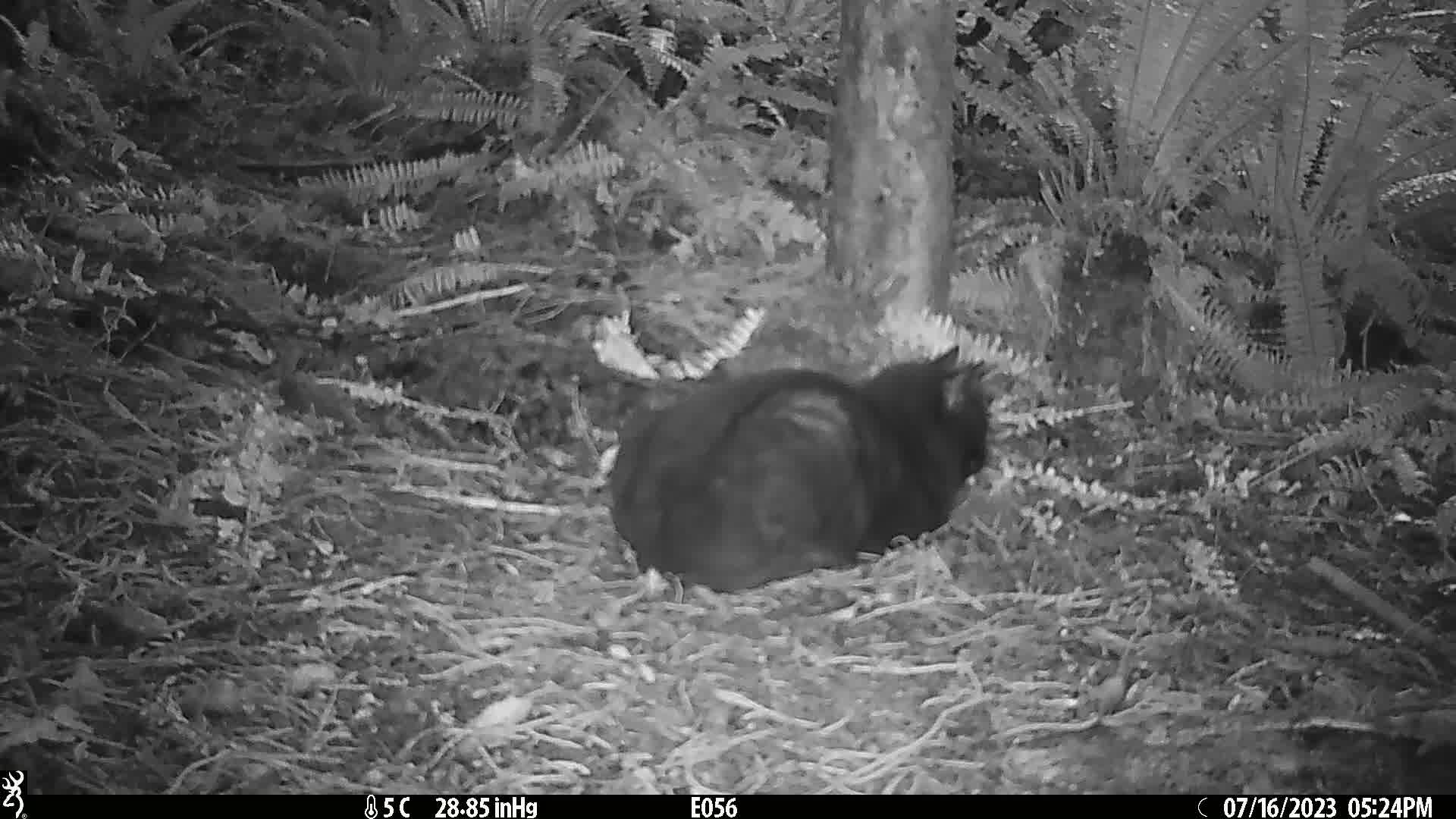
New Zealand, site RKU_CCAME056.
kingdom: Animalia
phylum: Chordata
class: Mammalia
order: Carnivora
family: Felidae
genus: Felis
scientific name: Felis catus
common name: domestic cat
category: cat